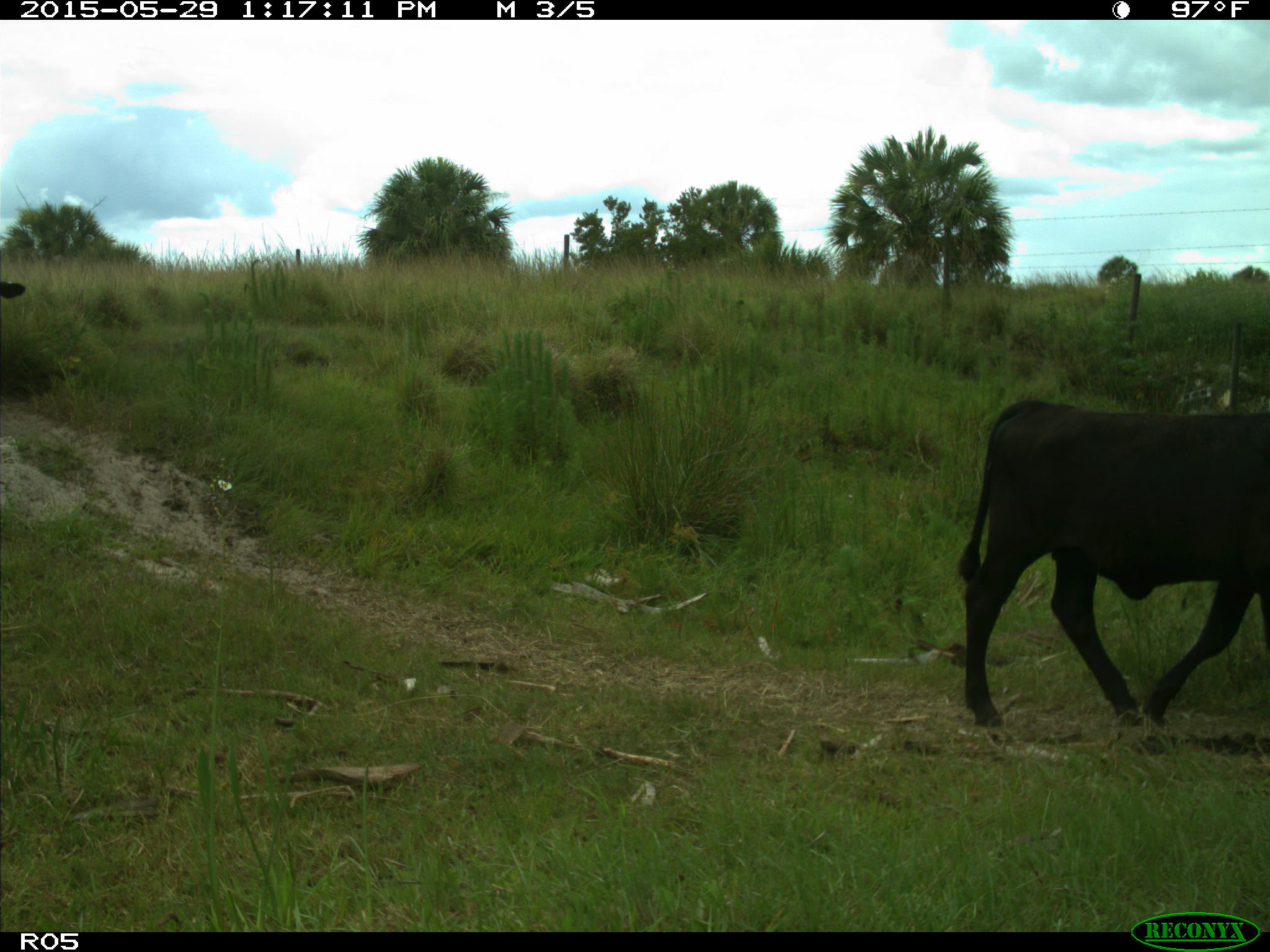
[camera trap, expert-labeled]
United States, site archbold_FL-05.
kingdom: Animalia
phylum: Chordata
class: Mammalia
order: Artiodactyla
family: Bovidae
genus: Bos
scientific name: Bos taurus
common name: domestic cow